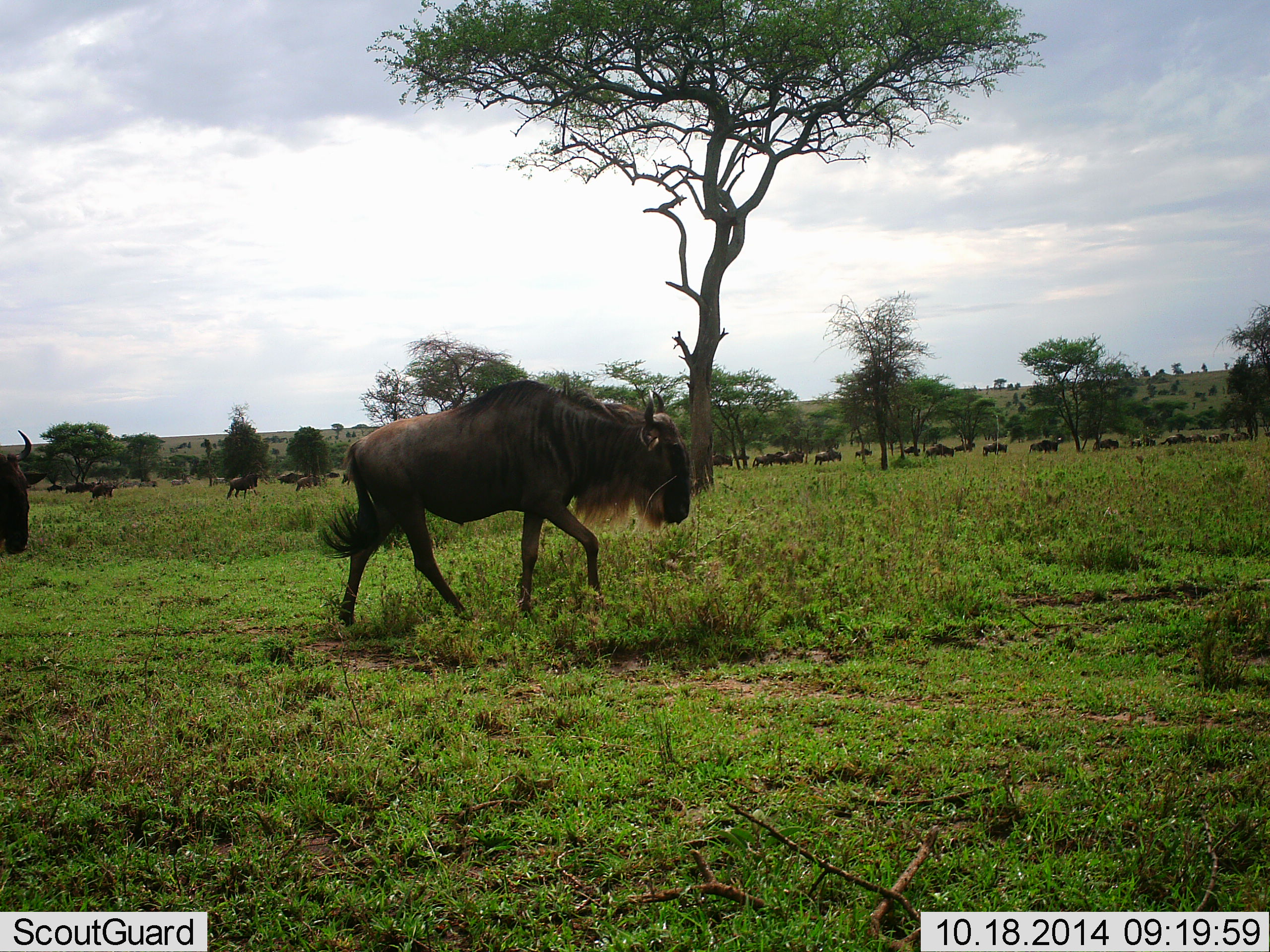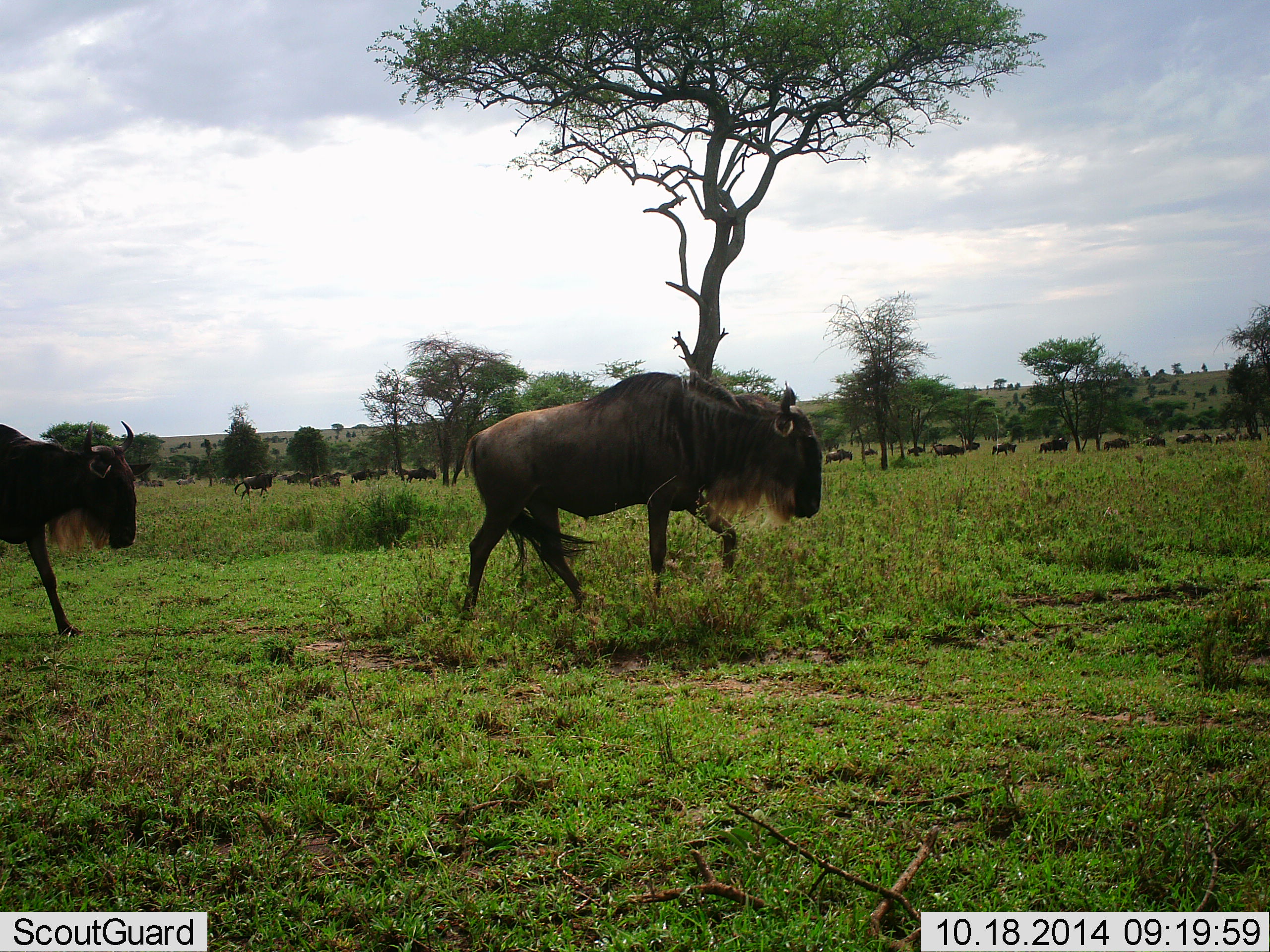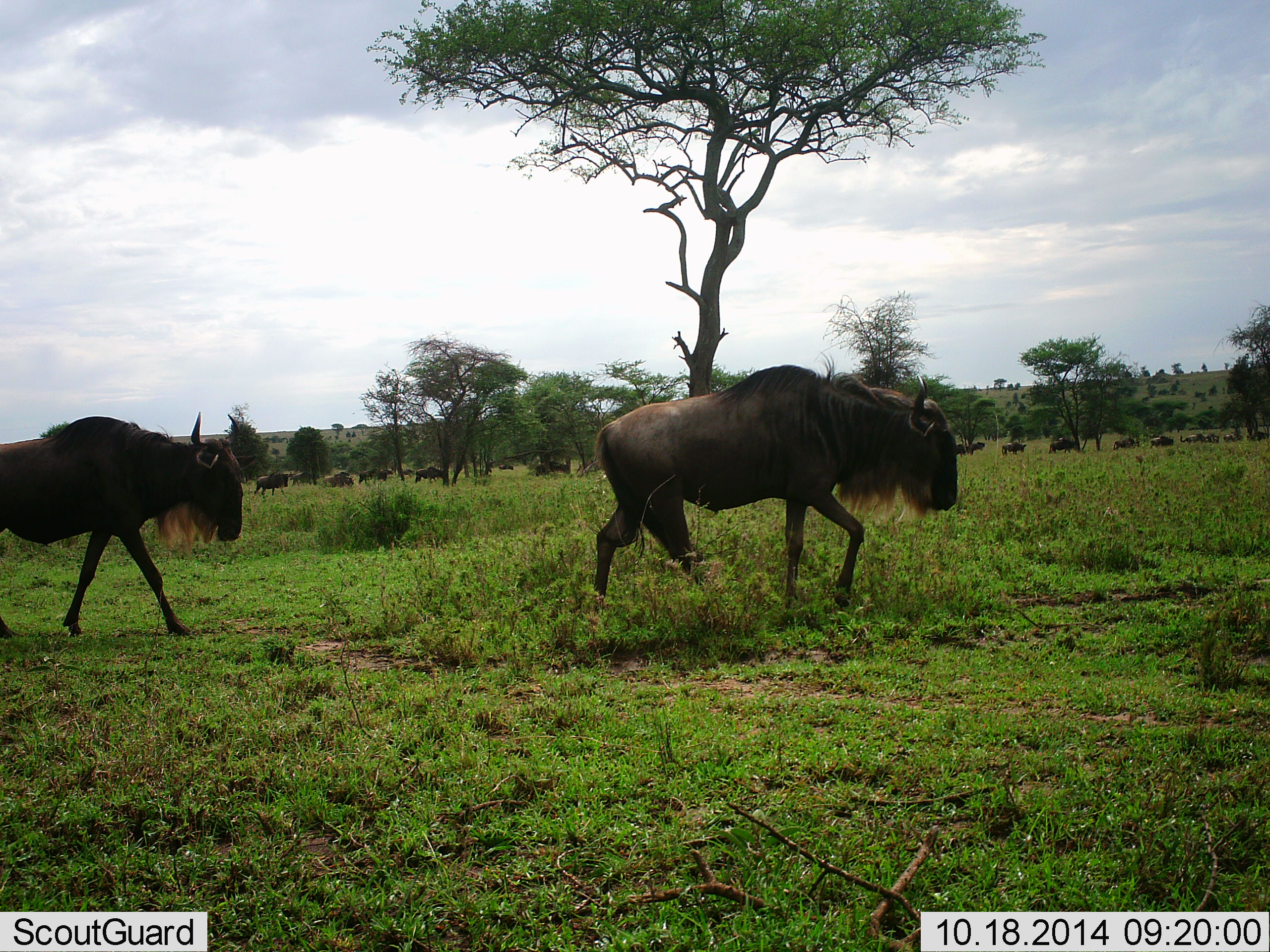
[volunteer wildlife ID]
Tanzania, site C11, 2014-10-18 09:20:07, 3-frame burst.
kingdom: Animalia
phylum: Chordata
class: Mammalia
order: Artiodactyla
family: Bovidae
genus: Connochaetes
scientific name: Connochaetes taurinus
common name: blue wildebeest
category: wildebeest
Wildebeest (blue wildebeest) (Connochaetes taurinus), count 11-50. Behavior (volunteer vote fractions): standing 10%, resting 0%, moving 90%, interacting 0%. Young present (vote fraction): 0%. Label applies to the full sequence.